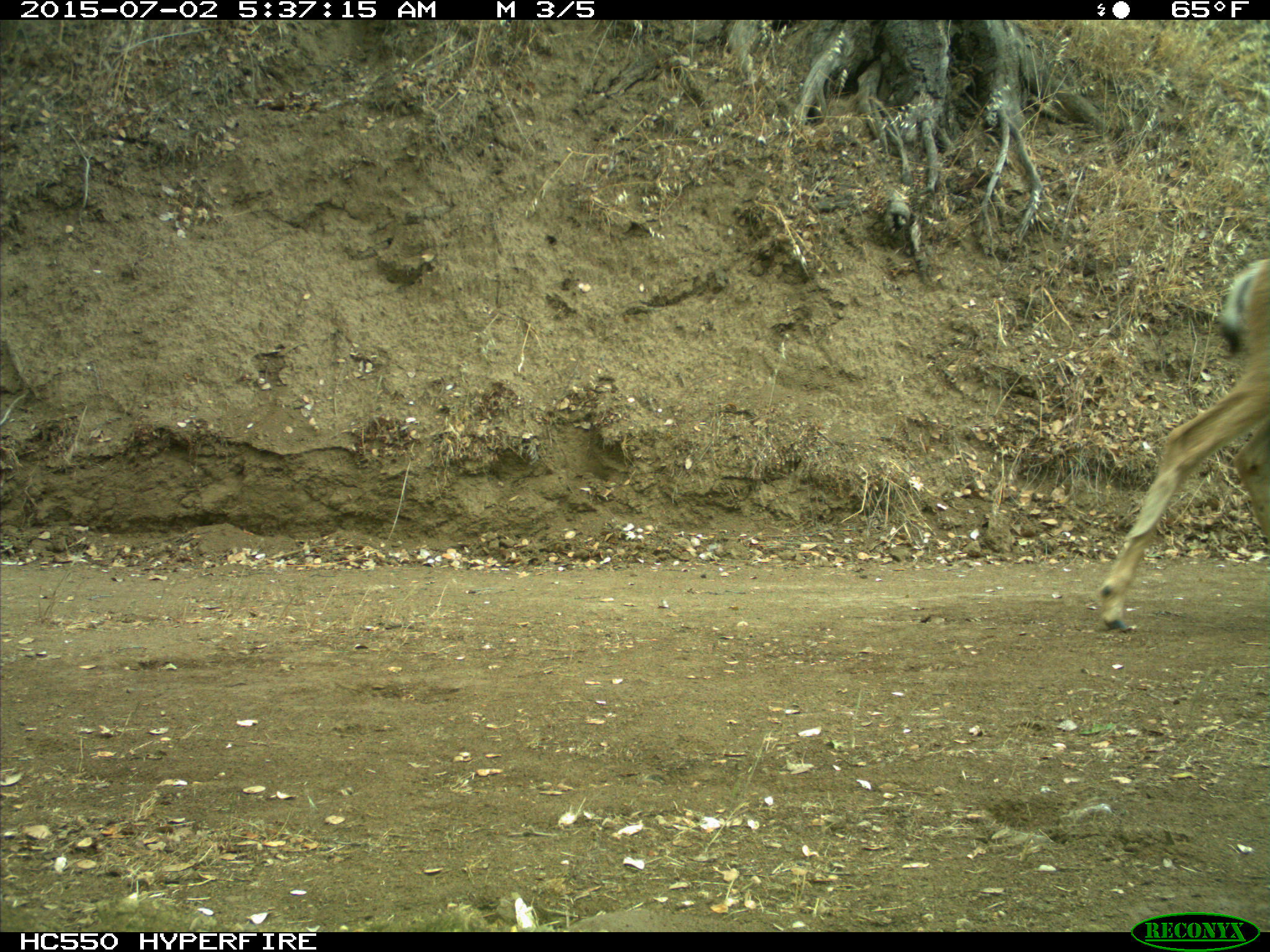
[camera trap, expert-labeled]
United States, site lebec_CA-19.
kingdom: Animalia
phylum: Chordata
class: Mammalia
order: Artiodactyla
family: Cervidae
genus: Odocoileus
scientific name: Odocoileus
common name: deer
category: unidentified deer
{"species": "unidentified deer (deer) (Odocoileus)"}